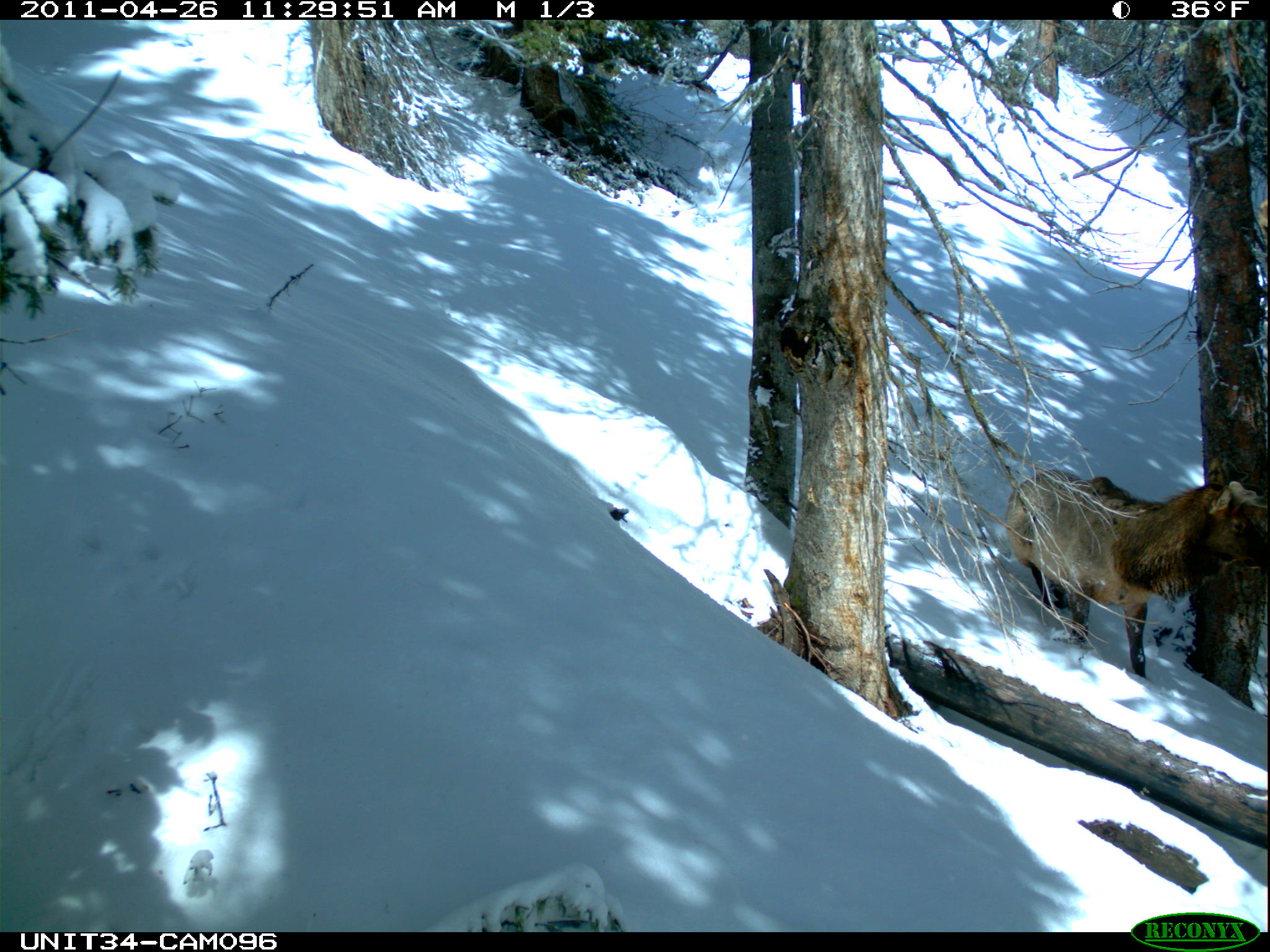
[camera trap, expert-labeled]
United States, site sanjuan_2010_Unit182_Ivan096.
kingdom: Animalia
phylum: Chordata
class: Mammalia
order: Artiodactyla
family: Cervidae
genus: Cervus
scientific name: Cervus elaphus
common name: red deer